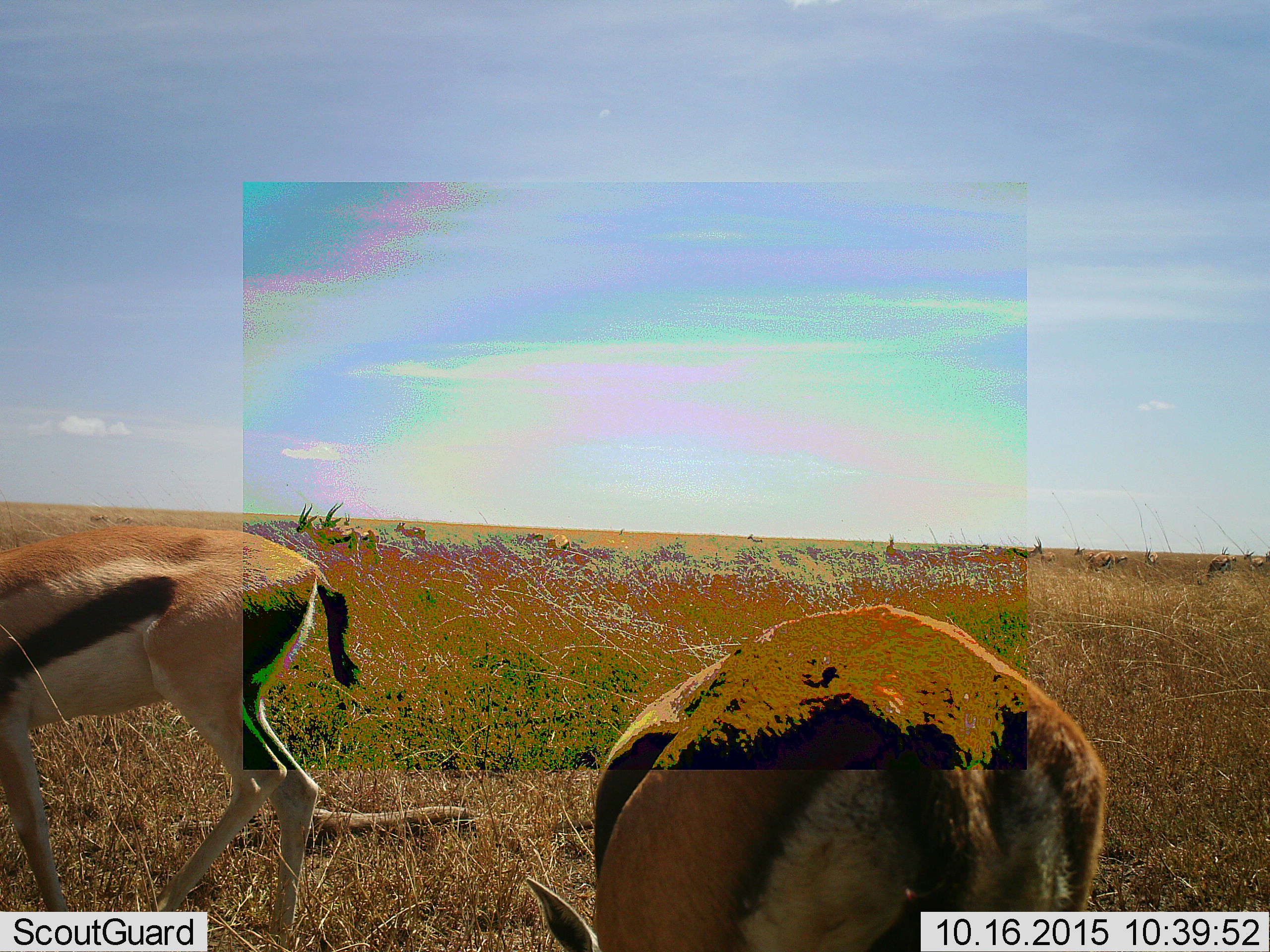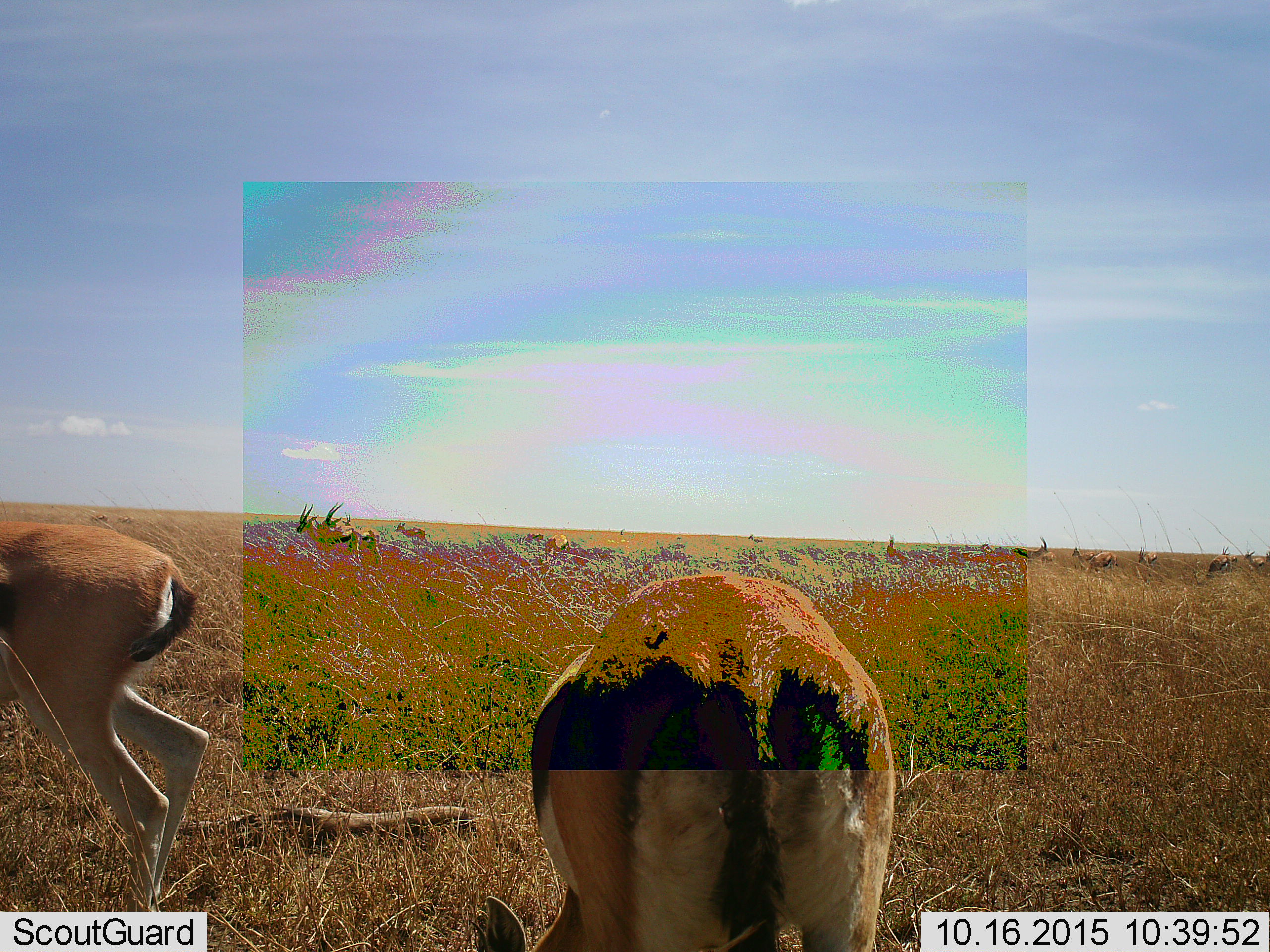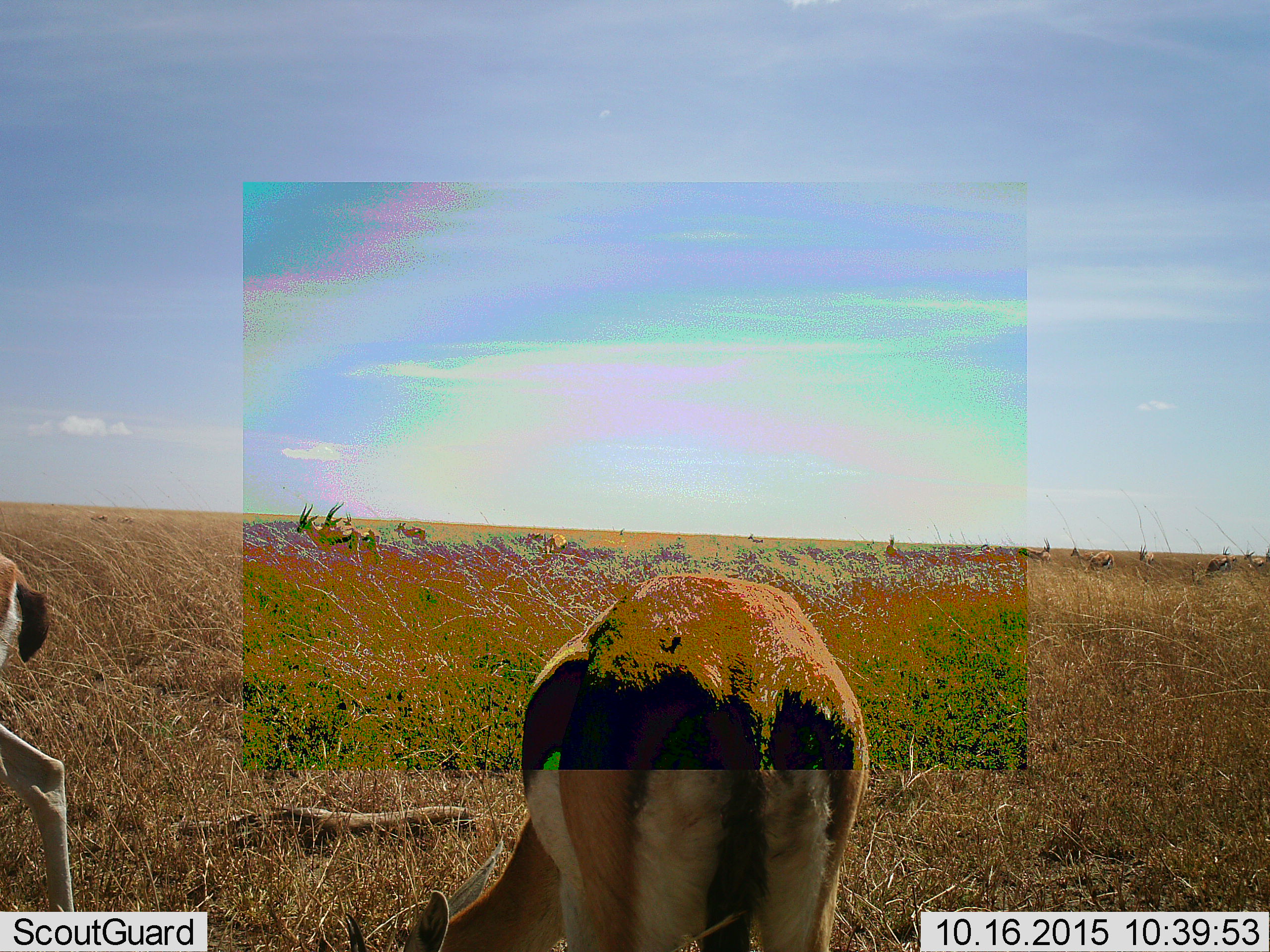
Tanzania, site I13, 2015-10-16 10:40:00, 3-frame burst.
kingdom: Animalia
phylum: Chordata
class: Mammalia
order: Artiodactyla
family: Bovidae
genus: Eudorcas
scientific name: Eudorcas thomsonii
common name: thomson's gazelle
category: gazellethomsons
Gazellethomsons (thomson's gazelle) (Eudorcas thomsonii), count 11-50. Behavior (volunteer vote fractions): standing 67%, resting 0%, moving 44%, interacting 0%. Young present (vote fraction): 0%. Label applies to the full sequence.